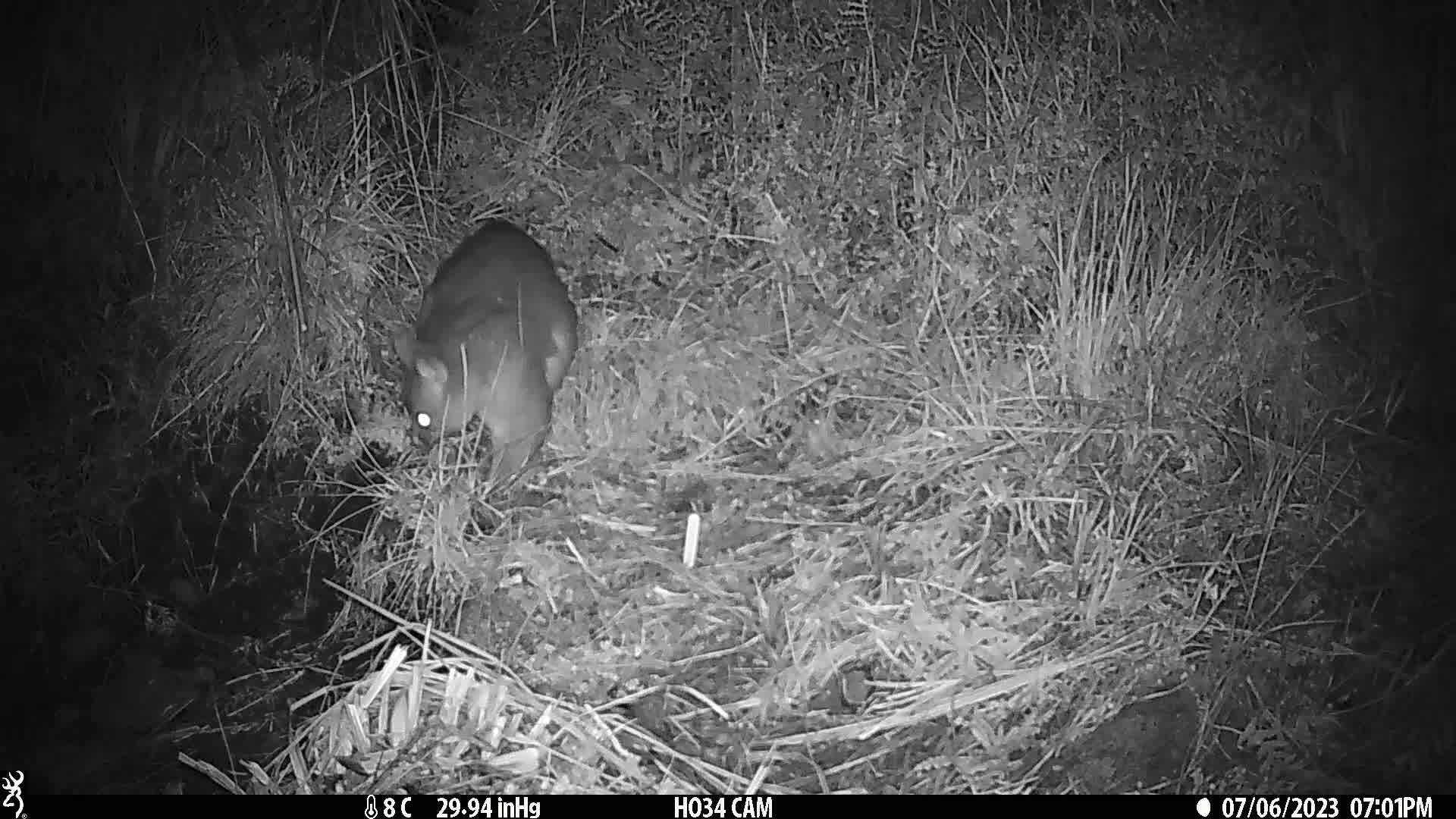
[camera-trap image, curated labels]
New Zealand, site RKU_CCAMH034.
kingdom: Animalia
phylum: Chordata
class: Mammalia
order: Diprotodontia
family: Phalangeridae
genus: Trichosurus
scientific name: Trichosurus vulpecula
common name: common brushtail possum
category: possum